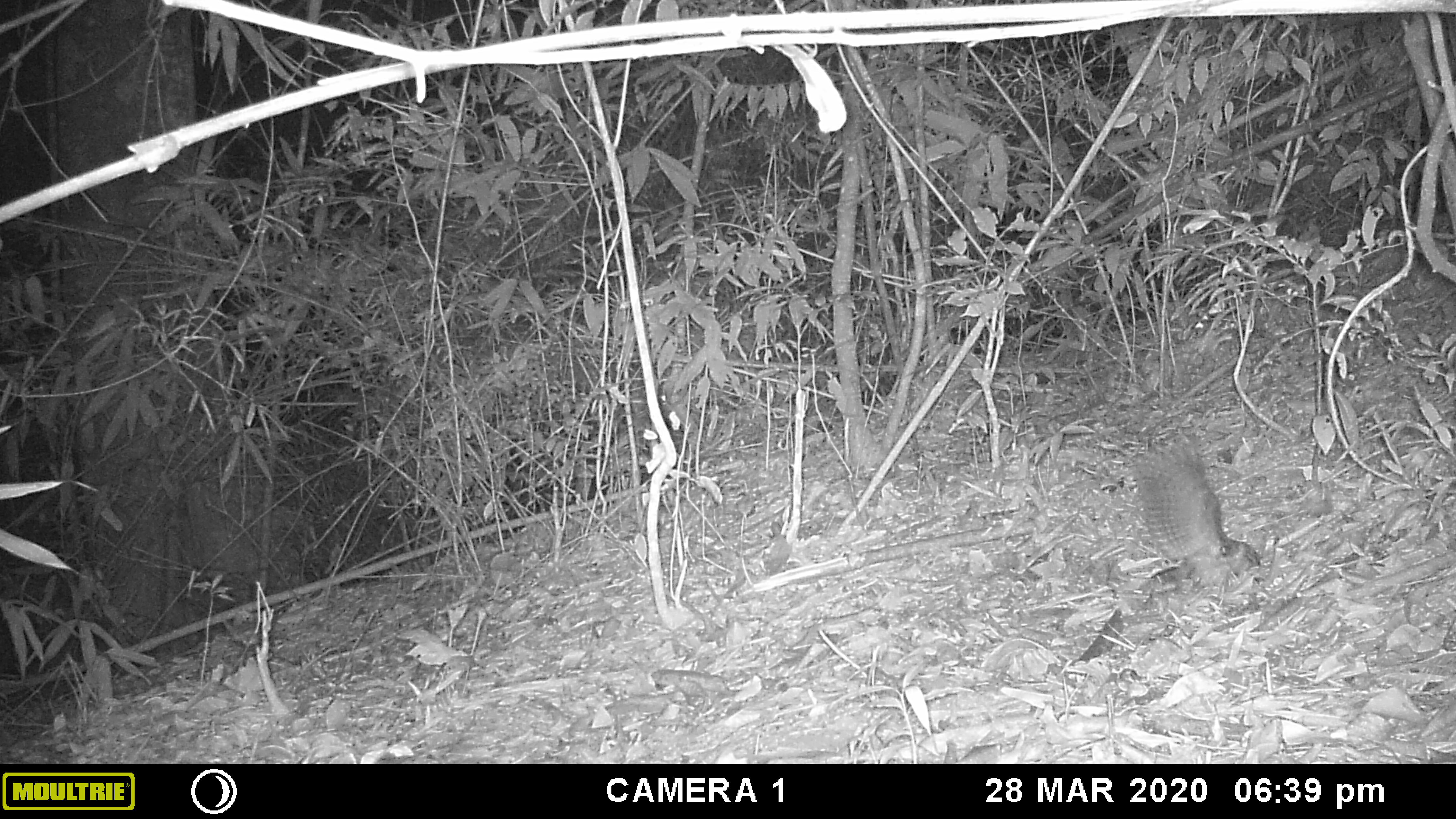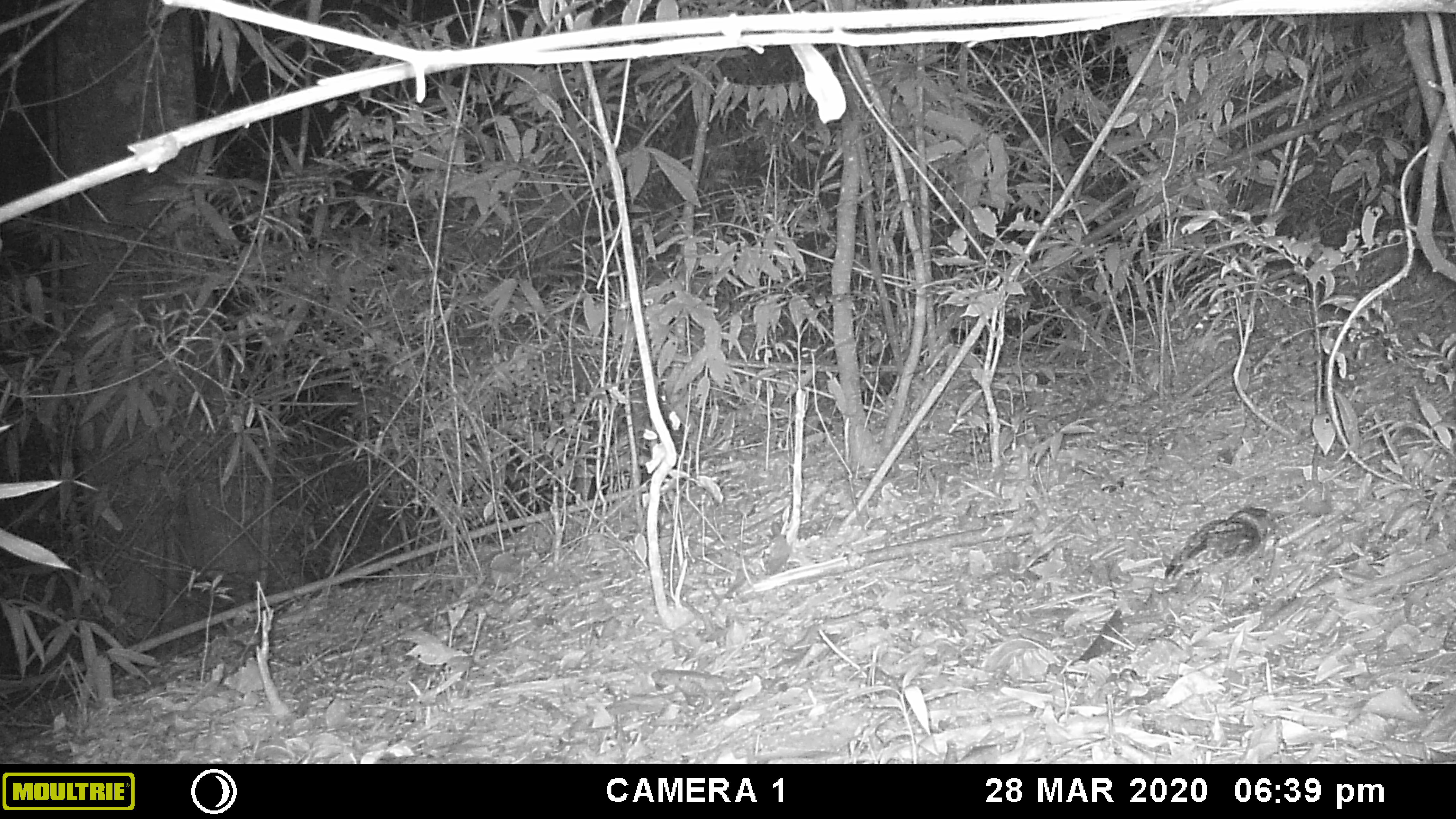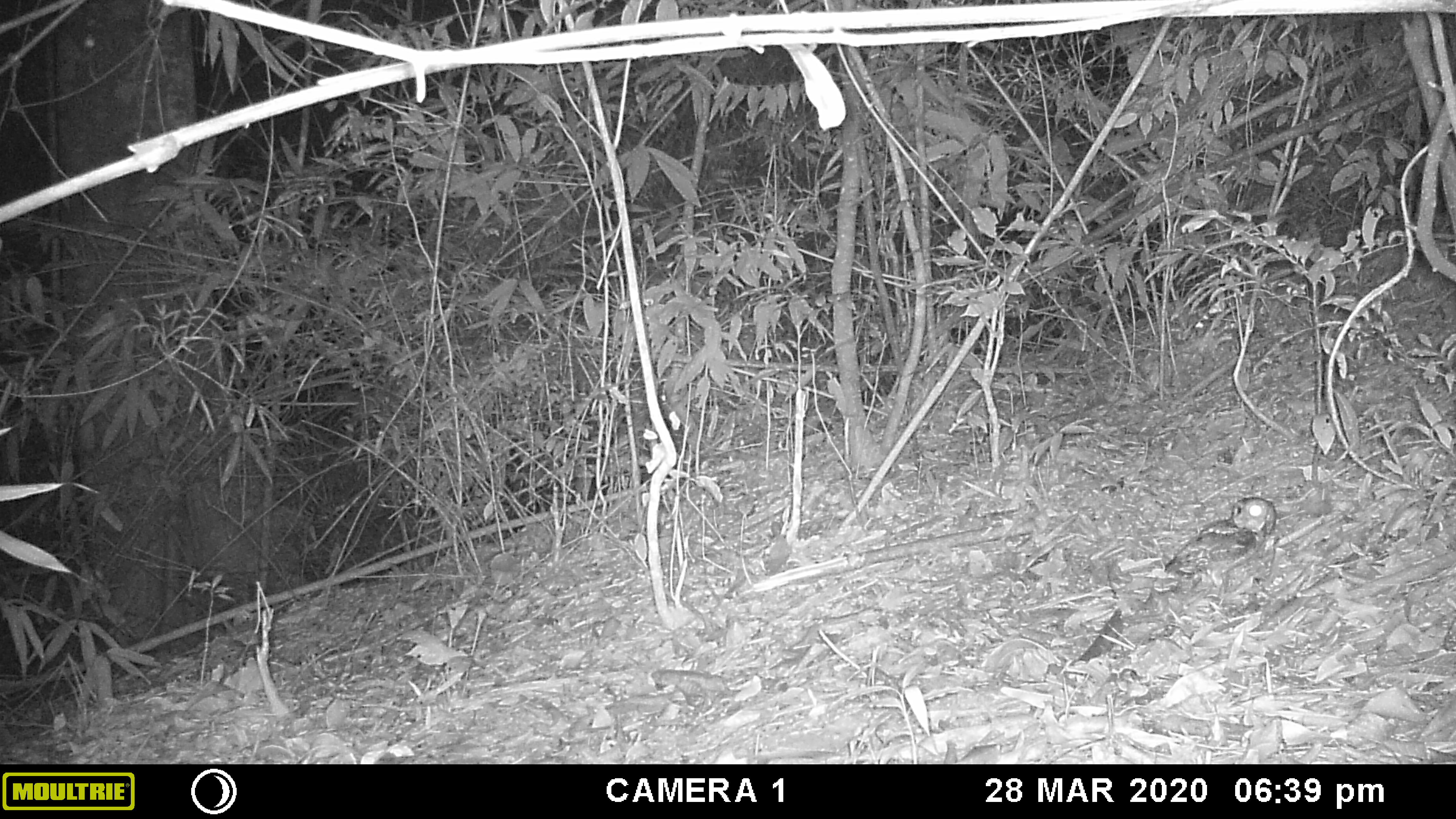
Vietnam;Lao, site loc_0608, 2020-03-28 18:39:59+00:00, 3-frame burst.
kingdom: Animalia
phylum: Chordata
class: Aves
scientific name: Aves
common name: bird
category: unidentified bird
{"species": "unidentified bird (bird) (Aves)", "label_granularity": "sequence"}